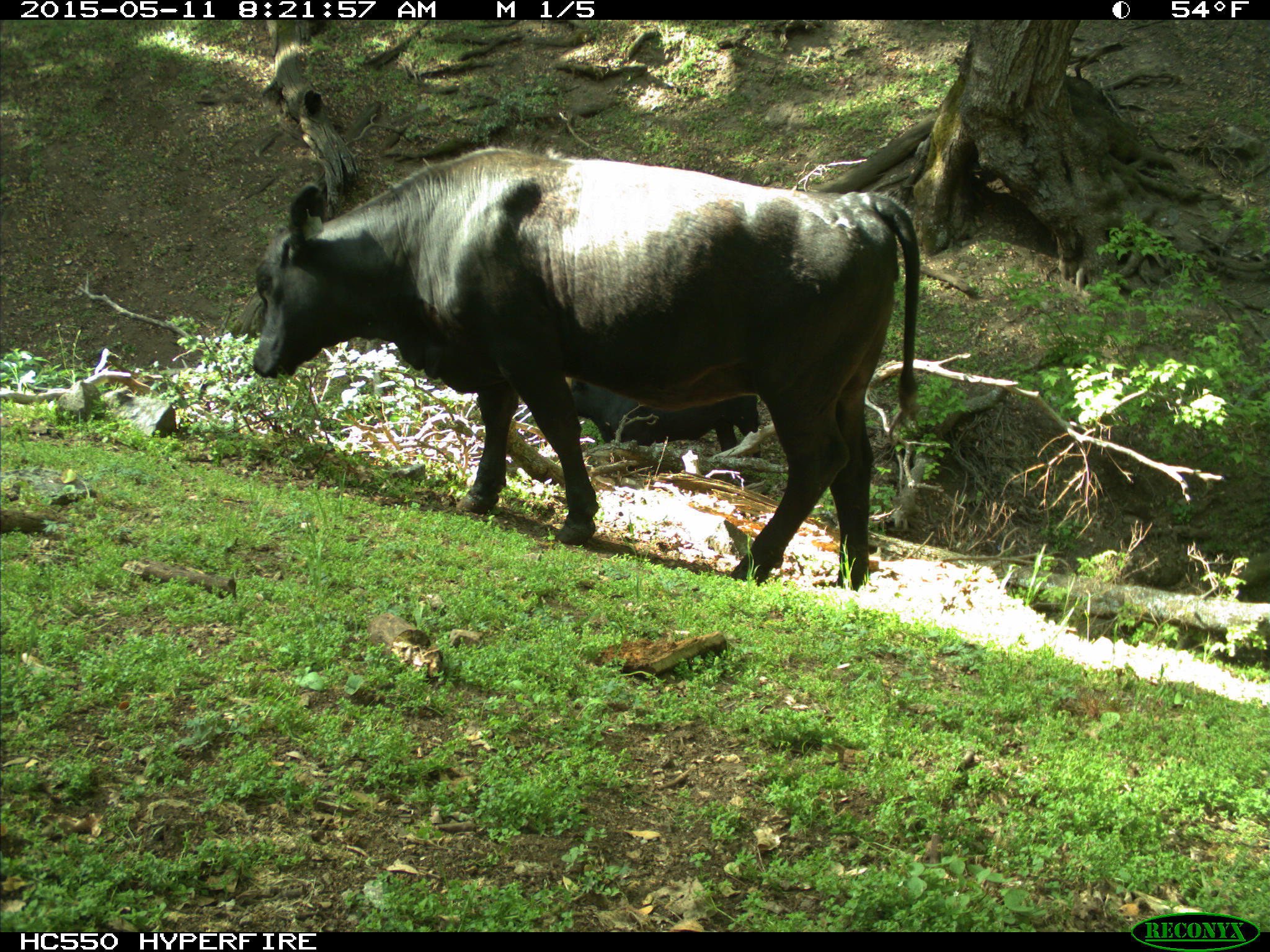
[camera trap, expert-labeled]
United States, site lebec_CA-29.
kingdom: Animalia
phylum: Chordata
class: Mammalia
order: Artiodactyla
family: Bovidae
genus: Bos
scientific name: Bos taurus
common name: domestic cow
Bos taurus (domestic cow).